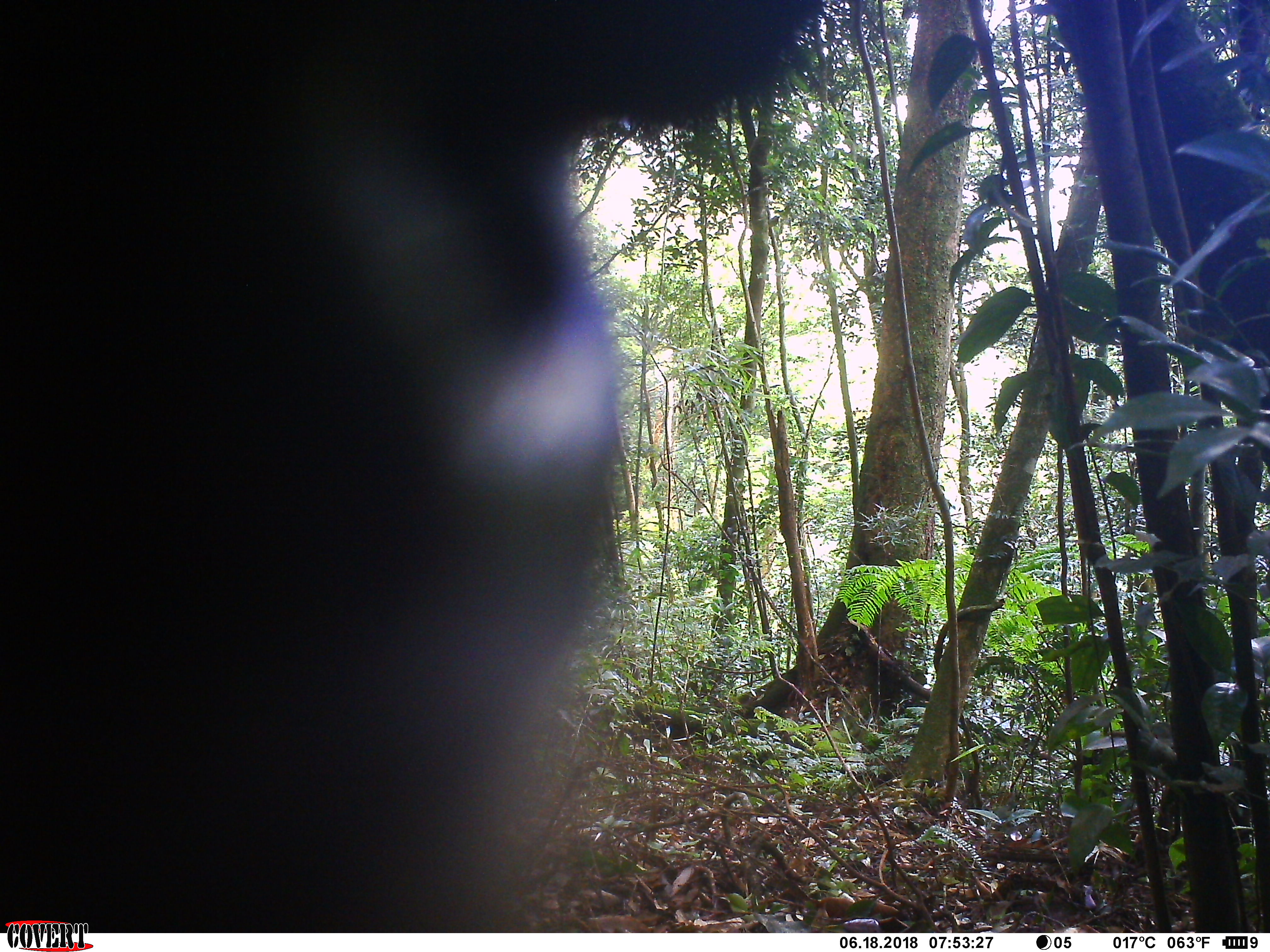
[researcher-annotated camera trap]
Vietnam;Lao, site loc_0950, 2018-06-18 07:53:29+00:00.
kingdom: Animalia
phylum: Chordata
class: Mammalia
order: Artiodactyla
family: Bovidae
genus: Capricornis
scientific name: Capricornis sumatraensis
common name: chinese serow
Chinese serow (Capricornis sumatraensis). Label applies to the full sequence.